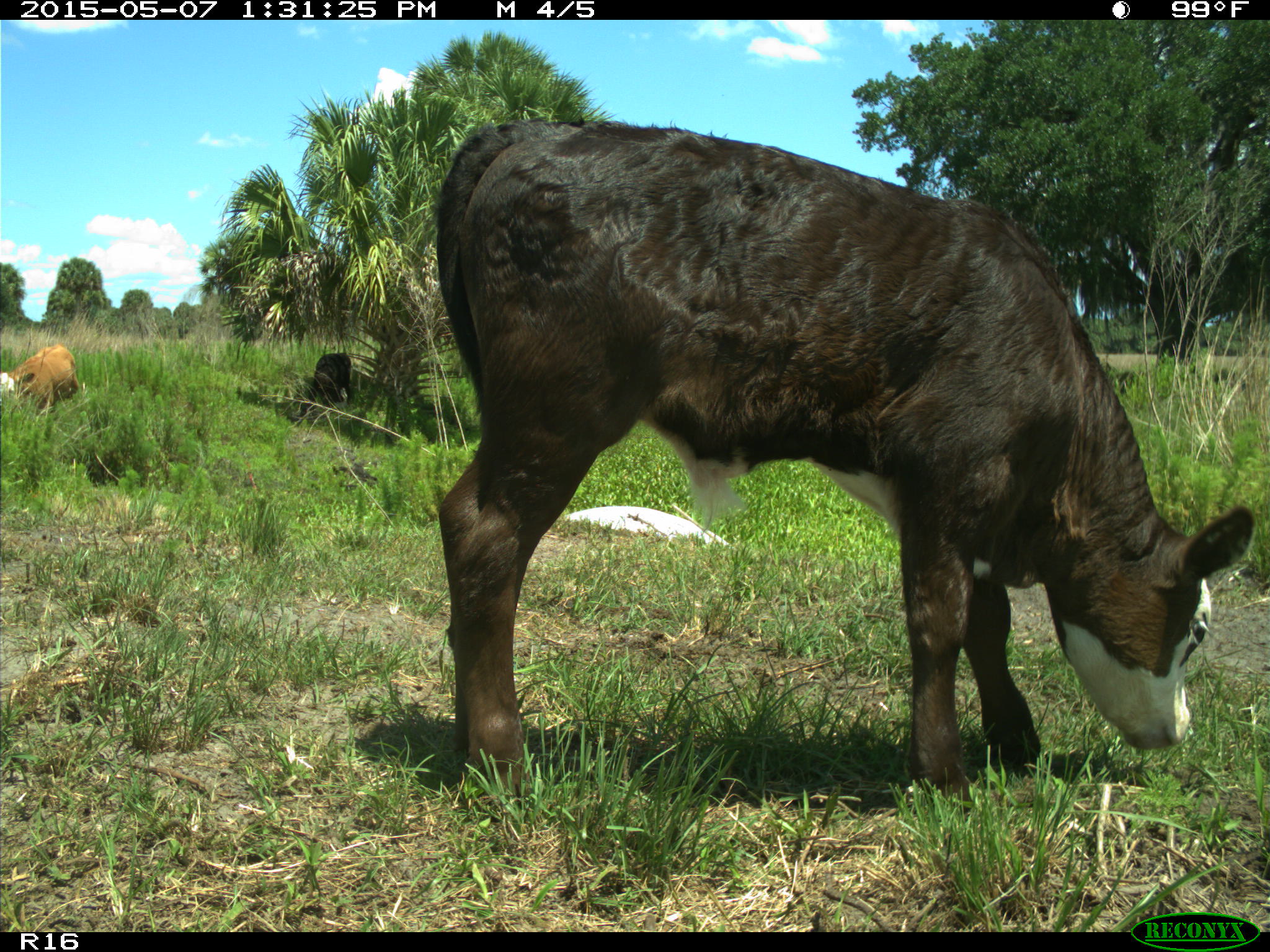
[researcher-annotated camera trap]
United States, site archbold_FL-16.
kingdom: Animalia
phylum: Chordata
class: Mammalia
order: Artiodactyla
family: Bovidae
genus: Bos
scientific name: Bos taurus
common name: domestic cow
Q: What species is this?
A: Bos taurus (domestic cow).